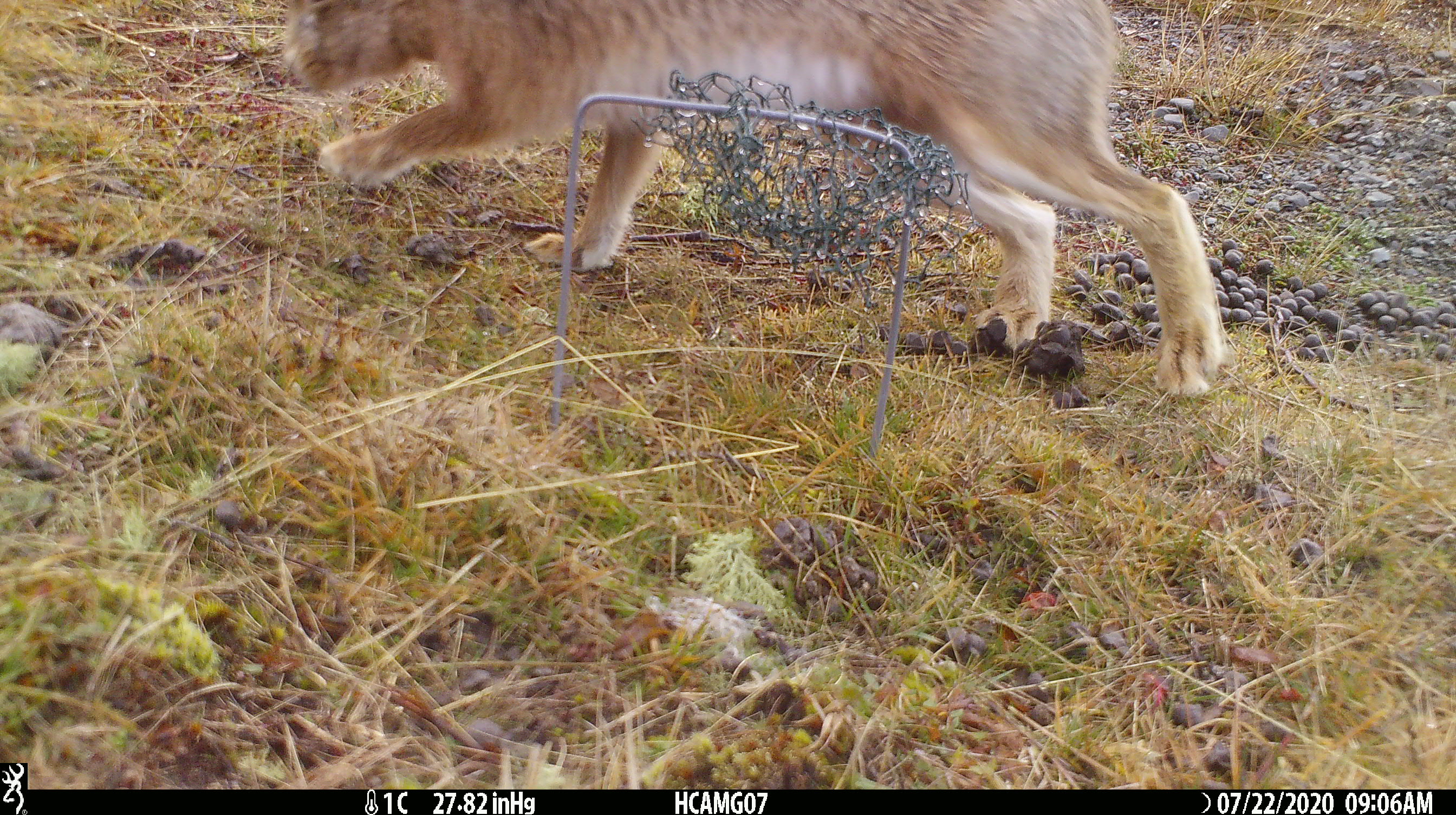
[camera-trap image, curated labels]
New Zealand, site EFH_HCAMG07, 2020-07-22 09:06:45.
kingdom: Animalia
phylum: Chordata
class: Mammalia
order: Lagomorpha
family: Leporidae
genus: Lepus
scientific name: Lepus europaeus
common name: brown hare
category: hare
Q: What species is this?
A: Hare (brown hare) (Lepus europaeus).